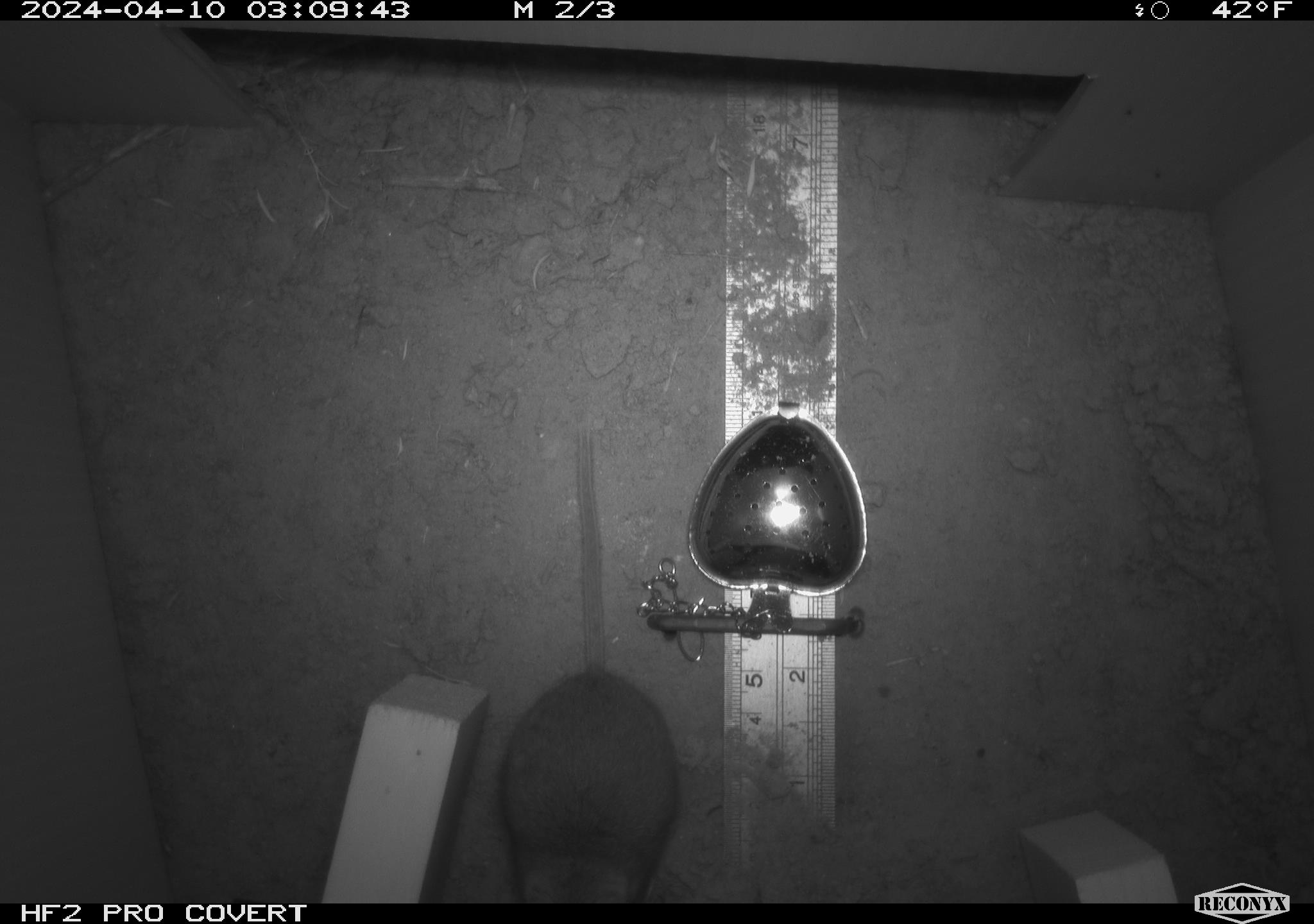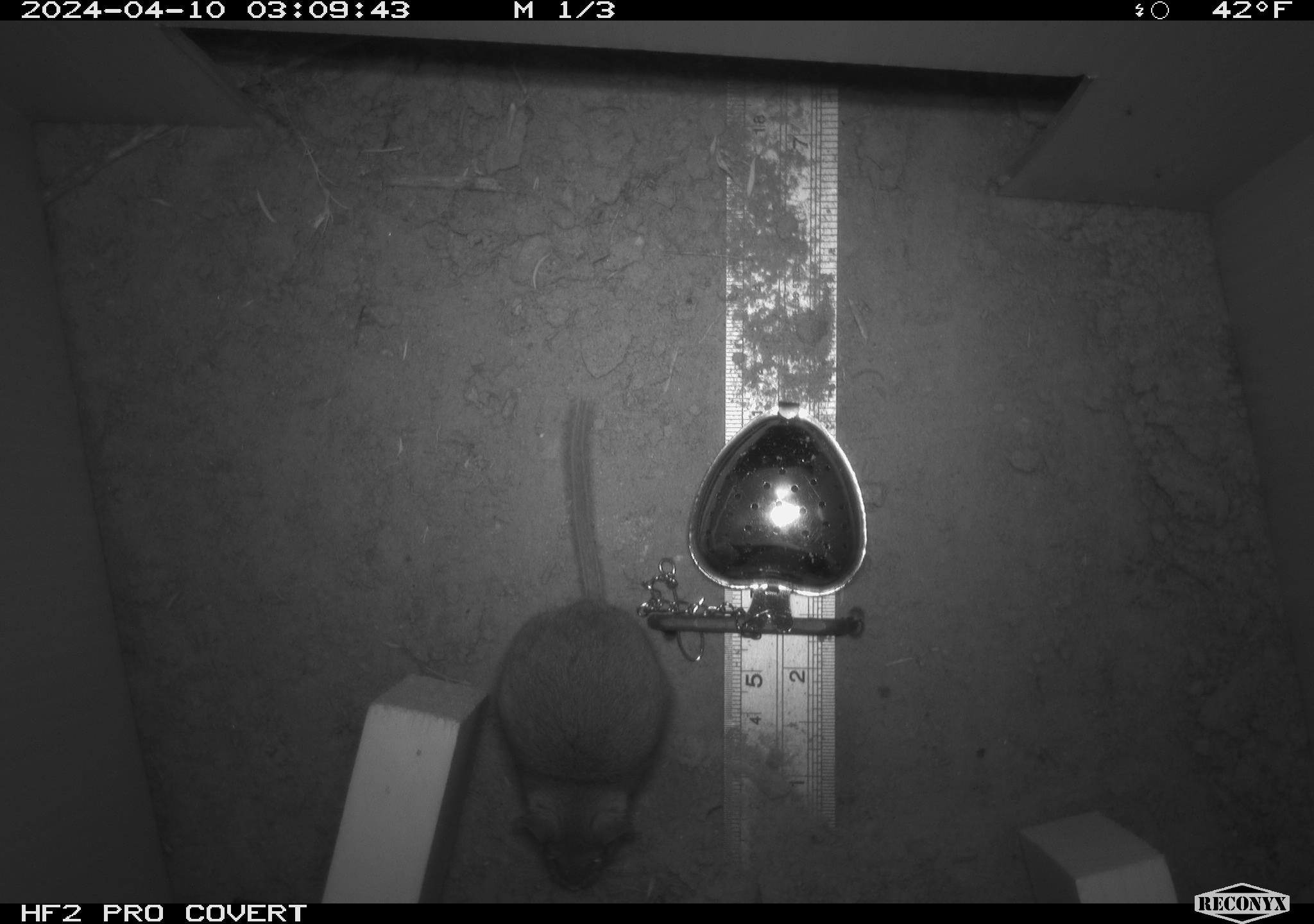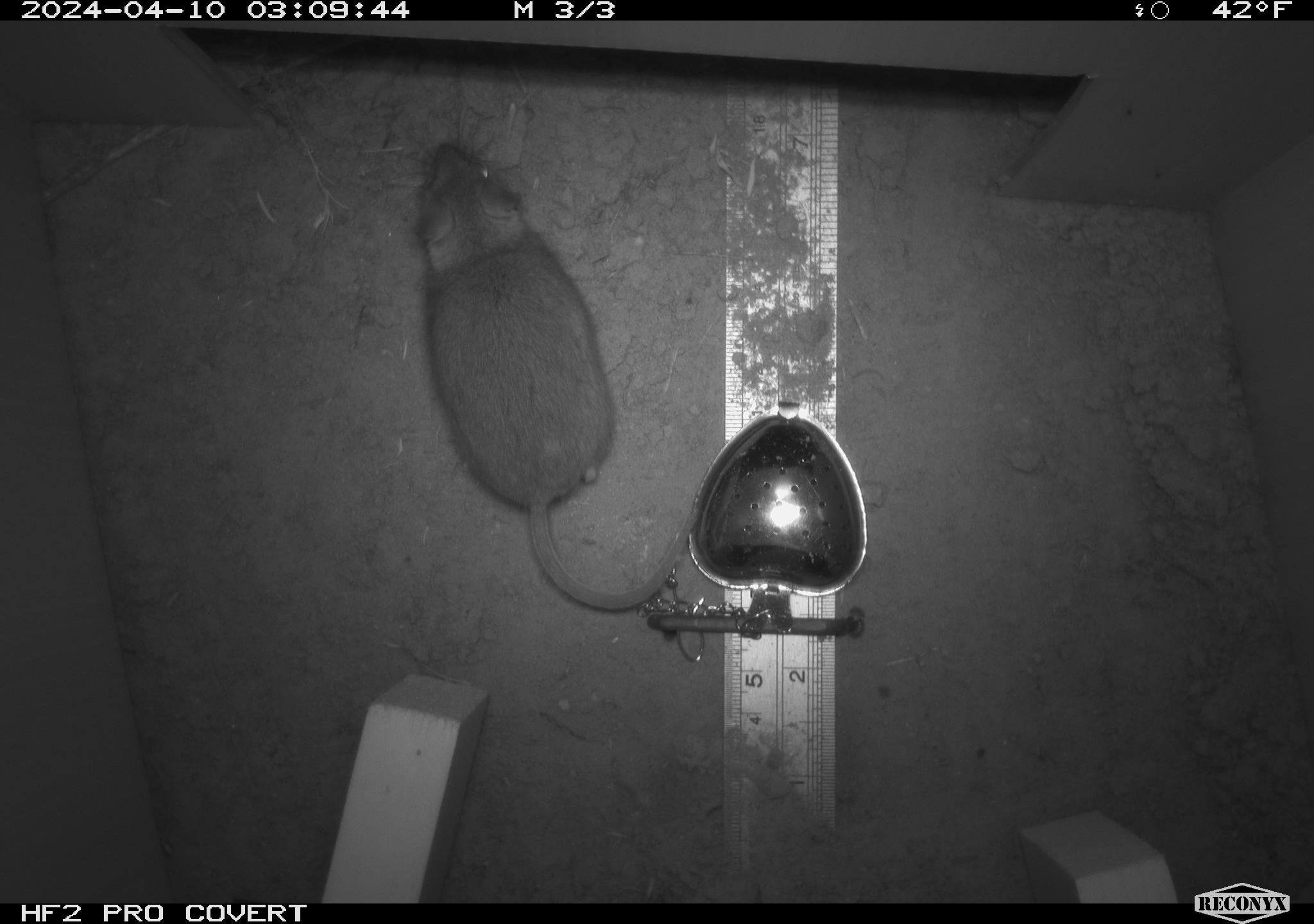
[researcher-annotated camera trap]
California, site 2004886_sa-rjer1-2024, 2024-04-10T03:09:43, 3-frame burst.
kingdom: Animalia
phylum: Chordata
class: Mammalia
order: Rodentia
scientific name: Rodentia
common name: mouse species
Mouse species (Rodentia).